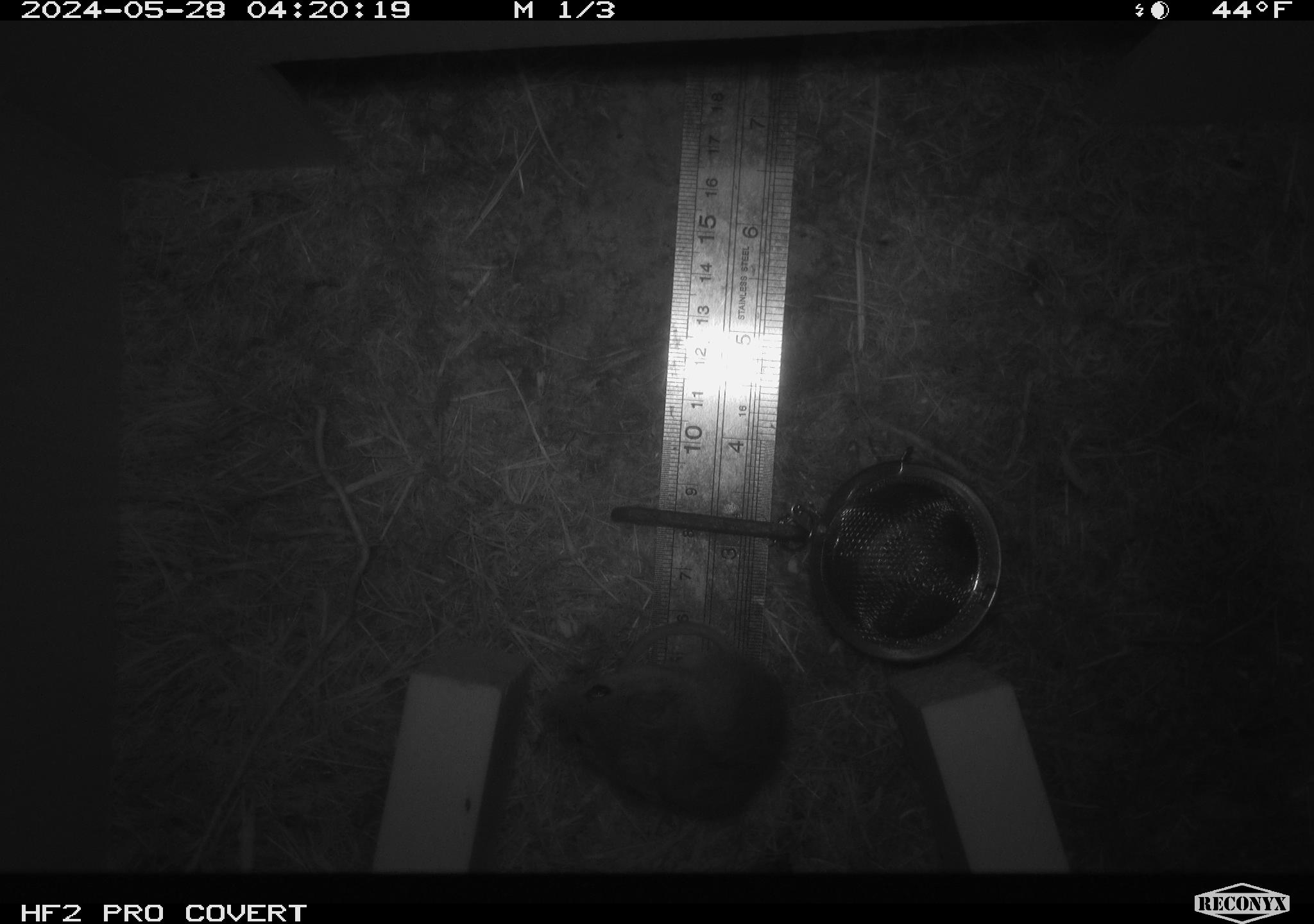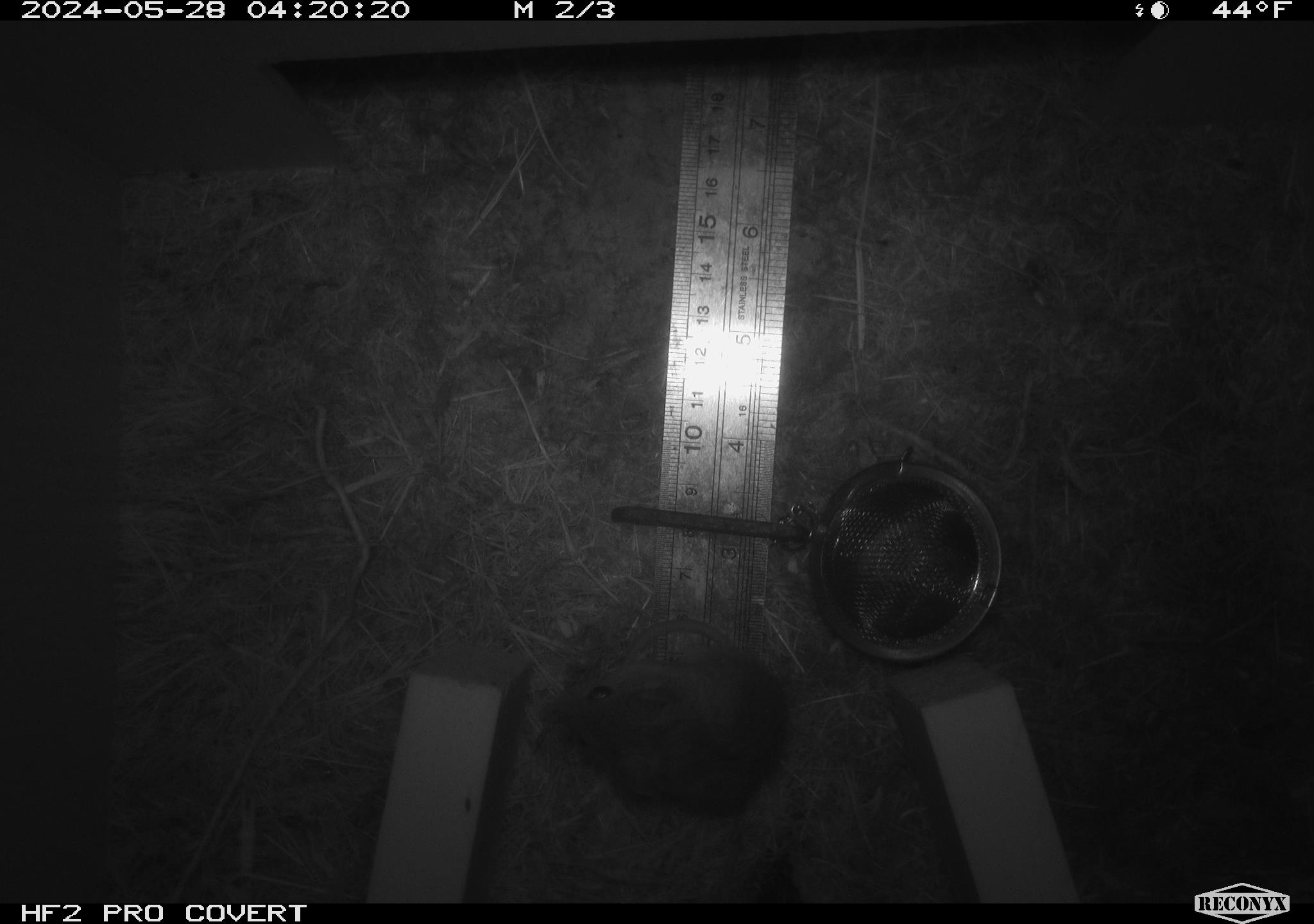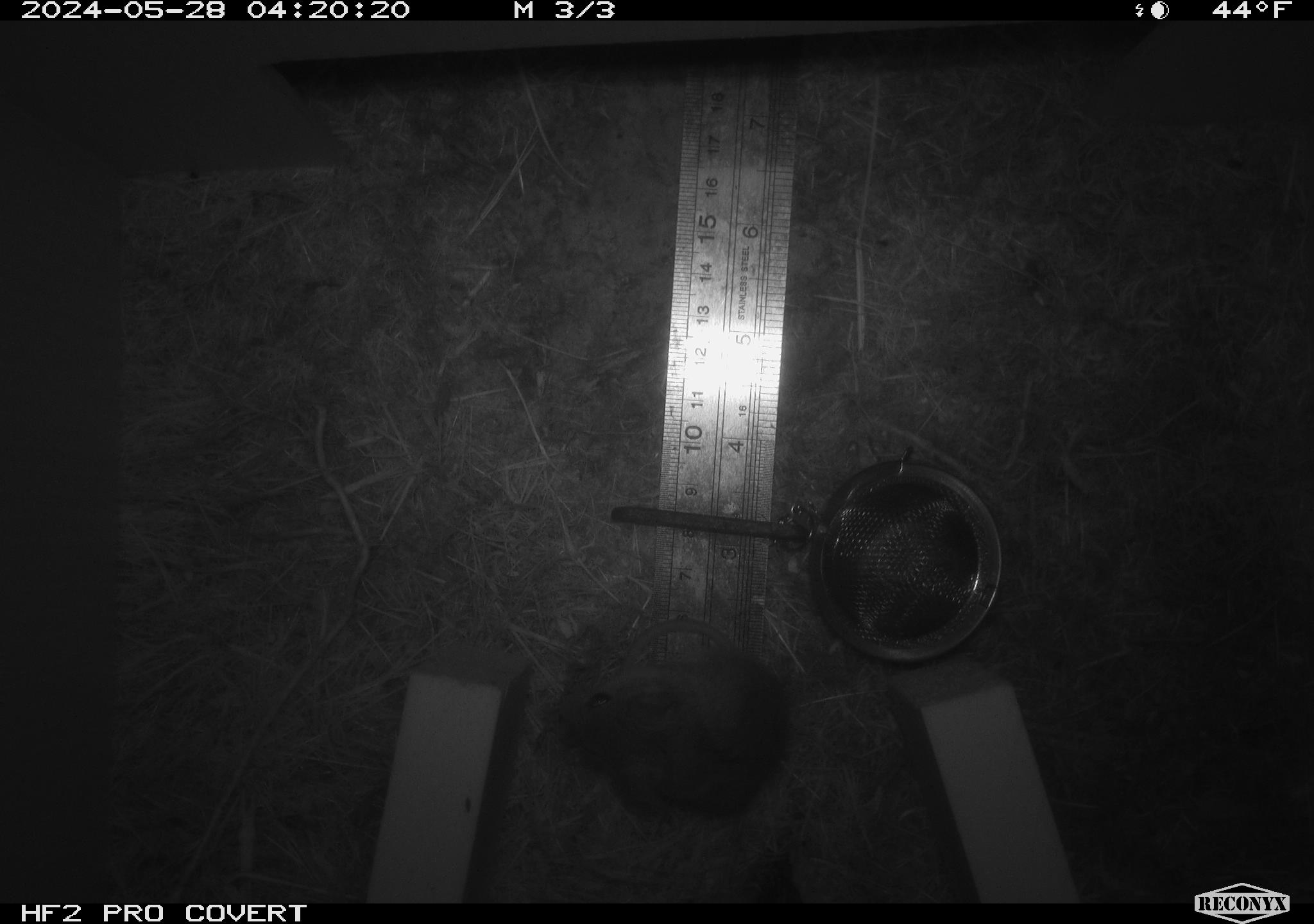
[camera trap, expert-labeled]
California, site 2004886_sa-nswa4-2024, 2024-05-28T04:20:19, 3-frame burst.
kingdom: Animalia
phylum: Chordata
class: Mammalia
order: Rodentia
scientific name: Rodentia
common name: rodent